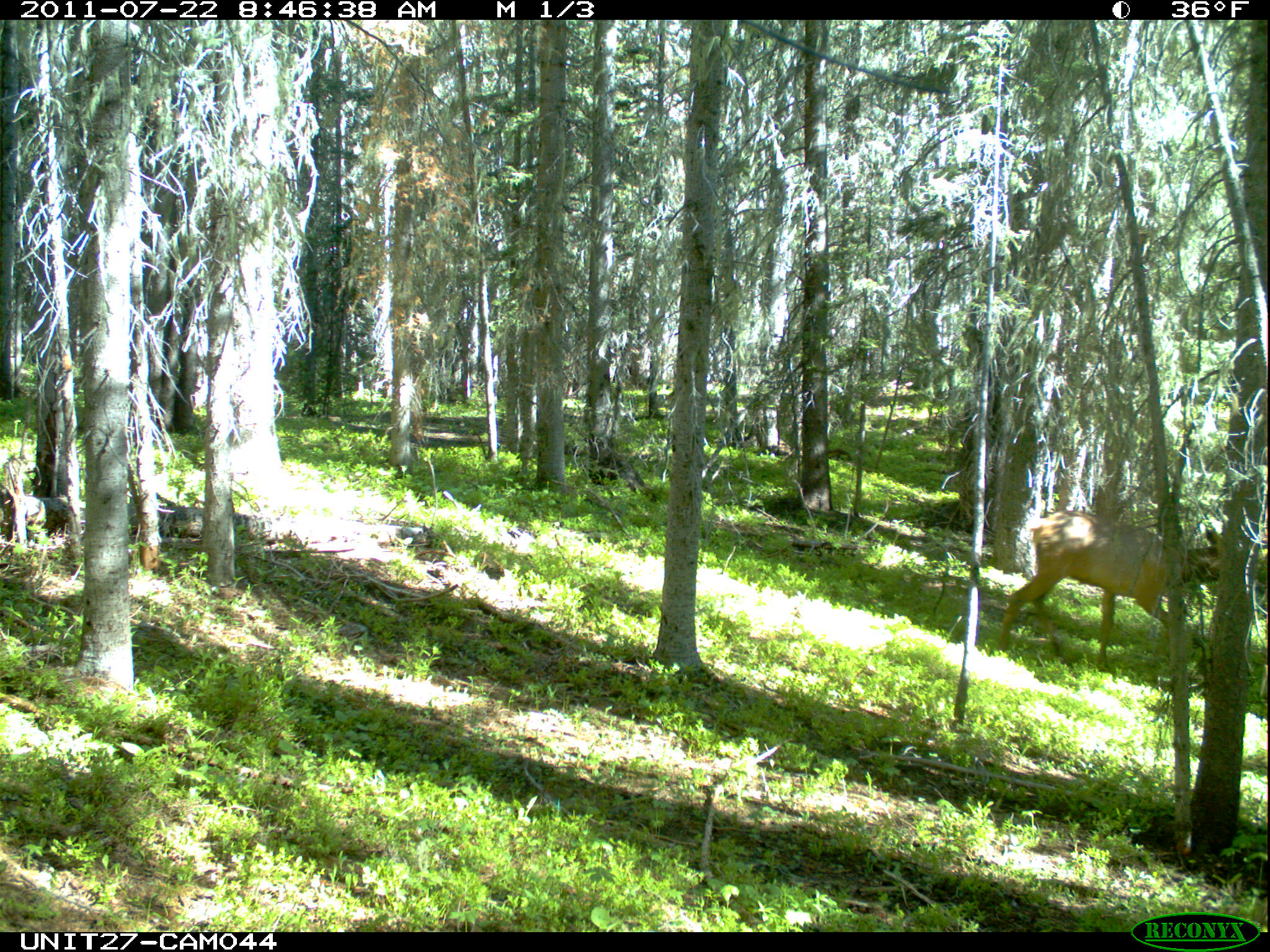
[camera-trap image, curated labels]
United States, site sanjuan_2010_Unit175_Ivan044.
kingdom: Animalia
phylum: Chordata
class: Mammalia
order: Artiodactyla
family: Cervidae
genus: Cervus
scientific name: Cervus elaphus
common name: red deer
Cervus elaphus (red deer).